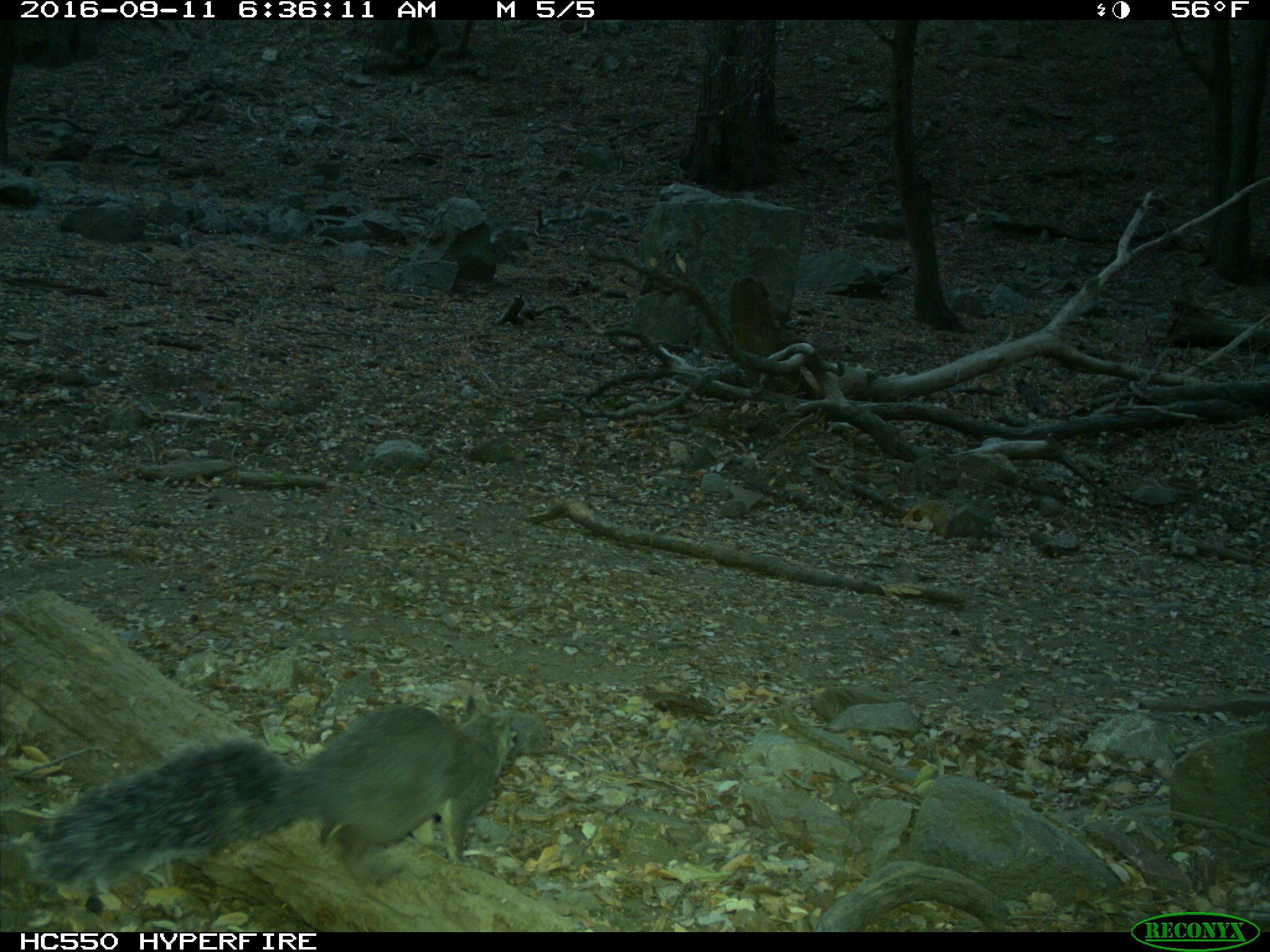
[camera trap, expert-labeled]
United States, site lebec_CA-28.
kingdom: Animalia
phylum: Chordata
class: Mammalia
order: Rodentia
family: Sciuridae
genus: Sciurus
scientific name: Sciurus carolinensis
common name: eastern gray squirrel